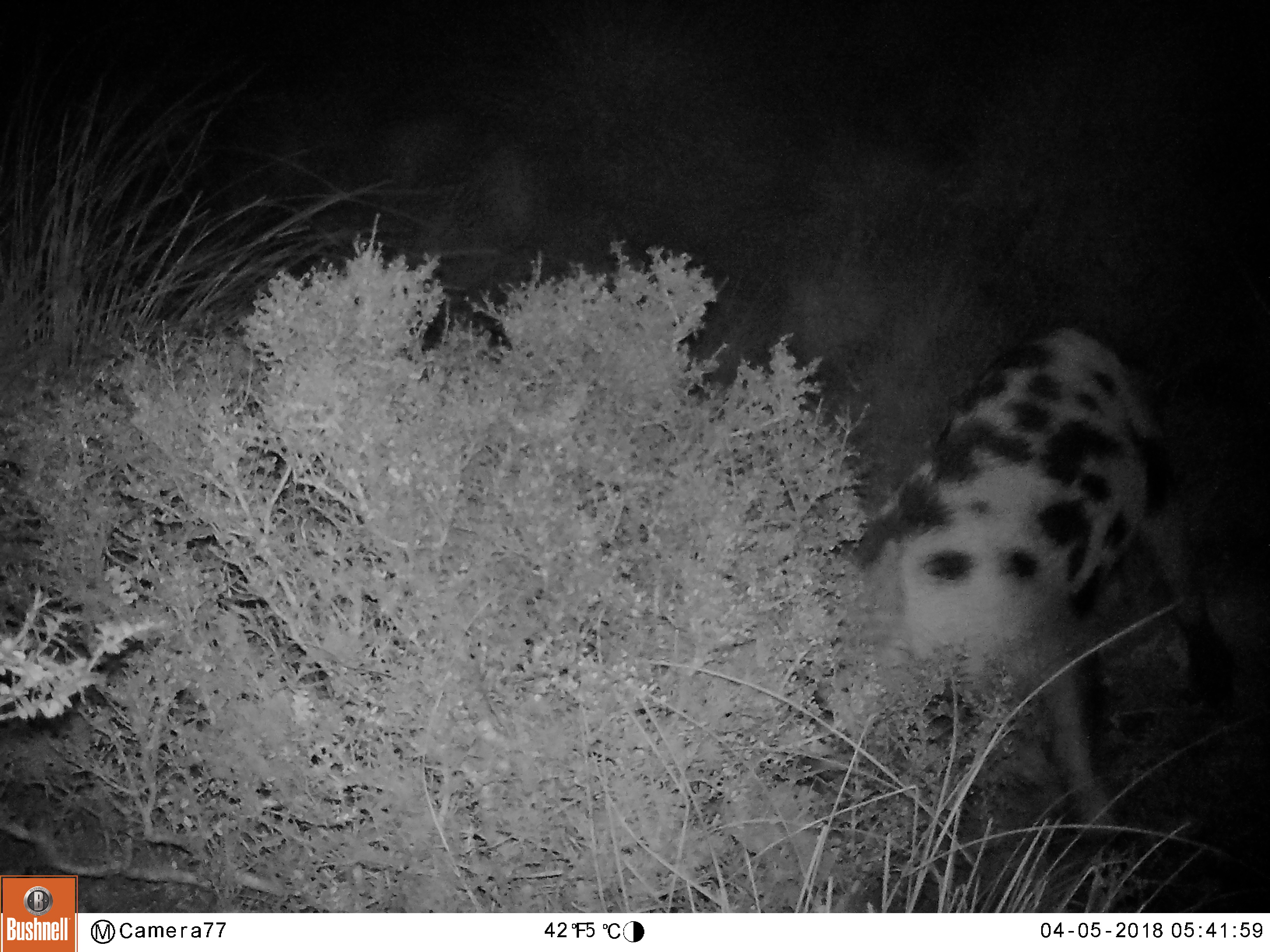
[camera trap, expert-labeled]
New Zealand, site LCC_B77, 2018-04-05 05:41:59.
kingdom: Animalia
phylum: Chordata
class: Mammalia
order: Artiodactyla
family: Suidae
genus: Sus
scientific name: Sus scrofa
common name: pig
Pig (Sus scrofa).